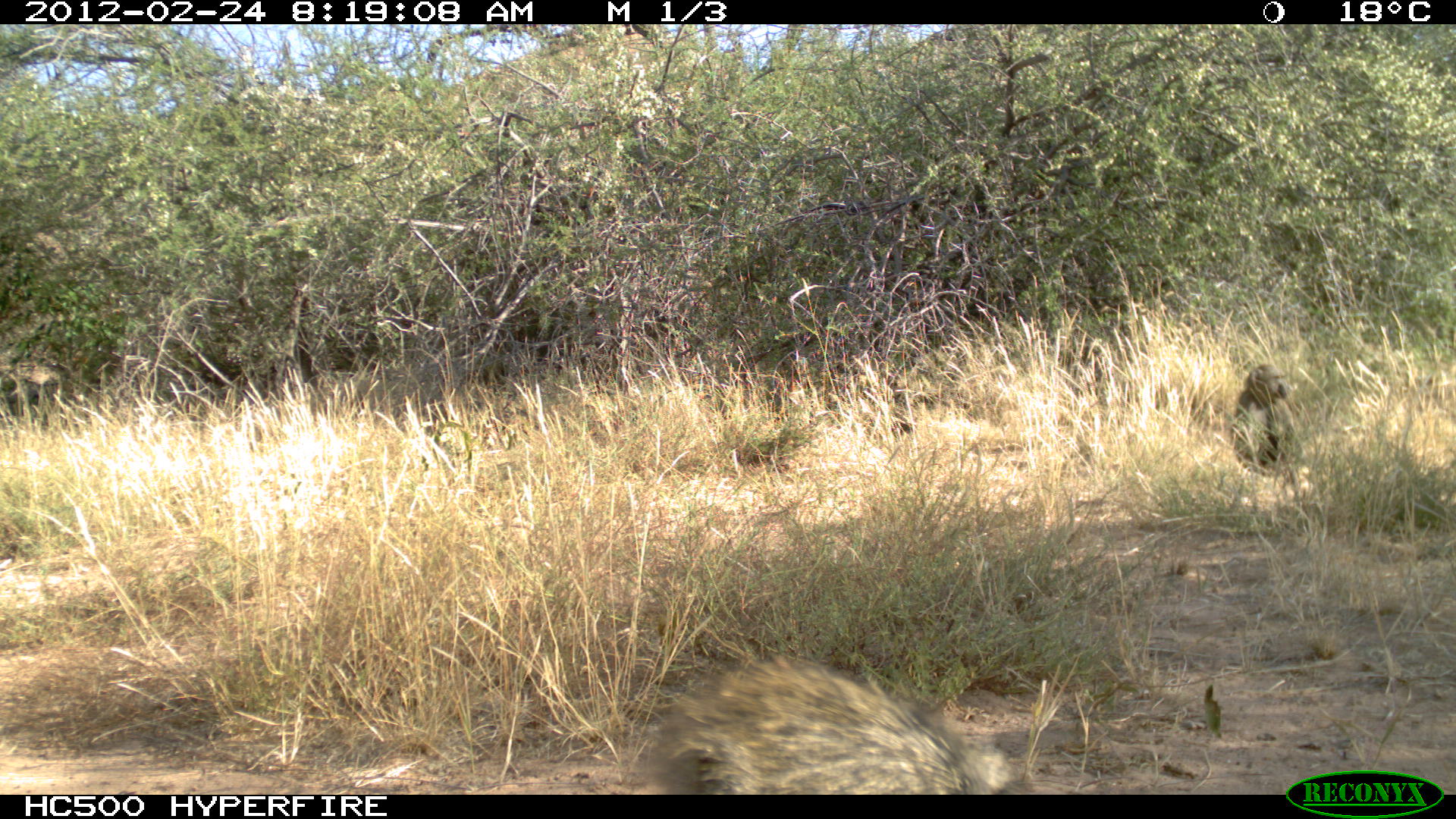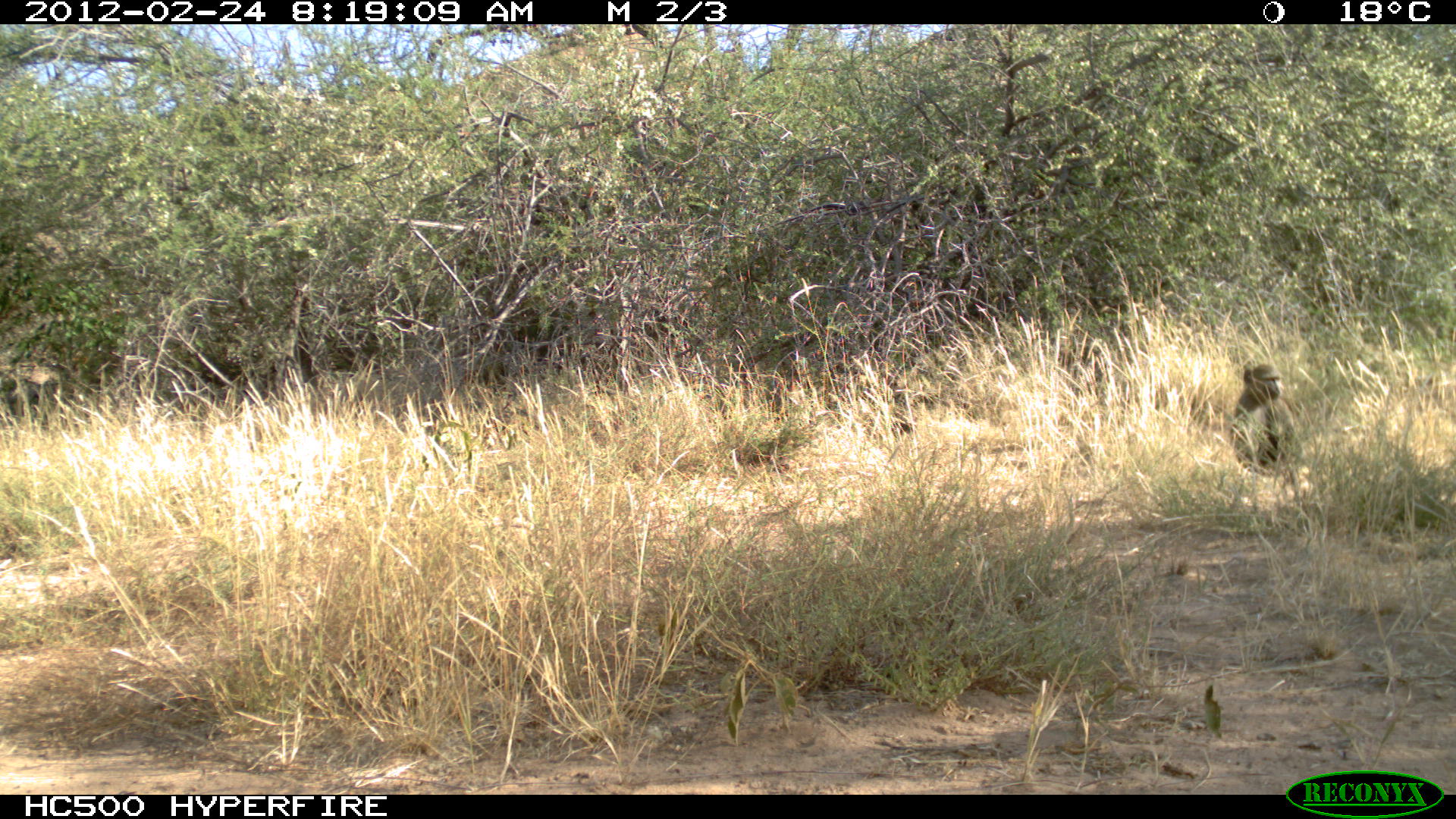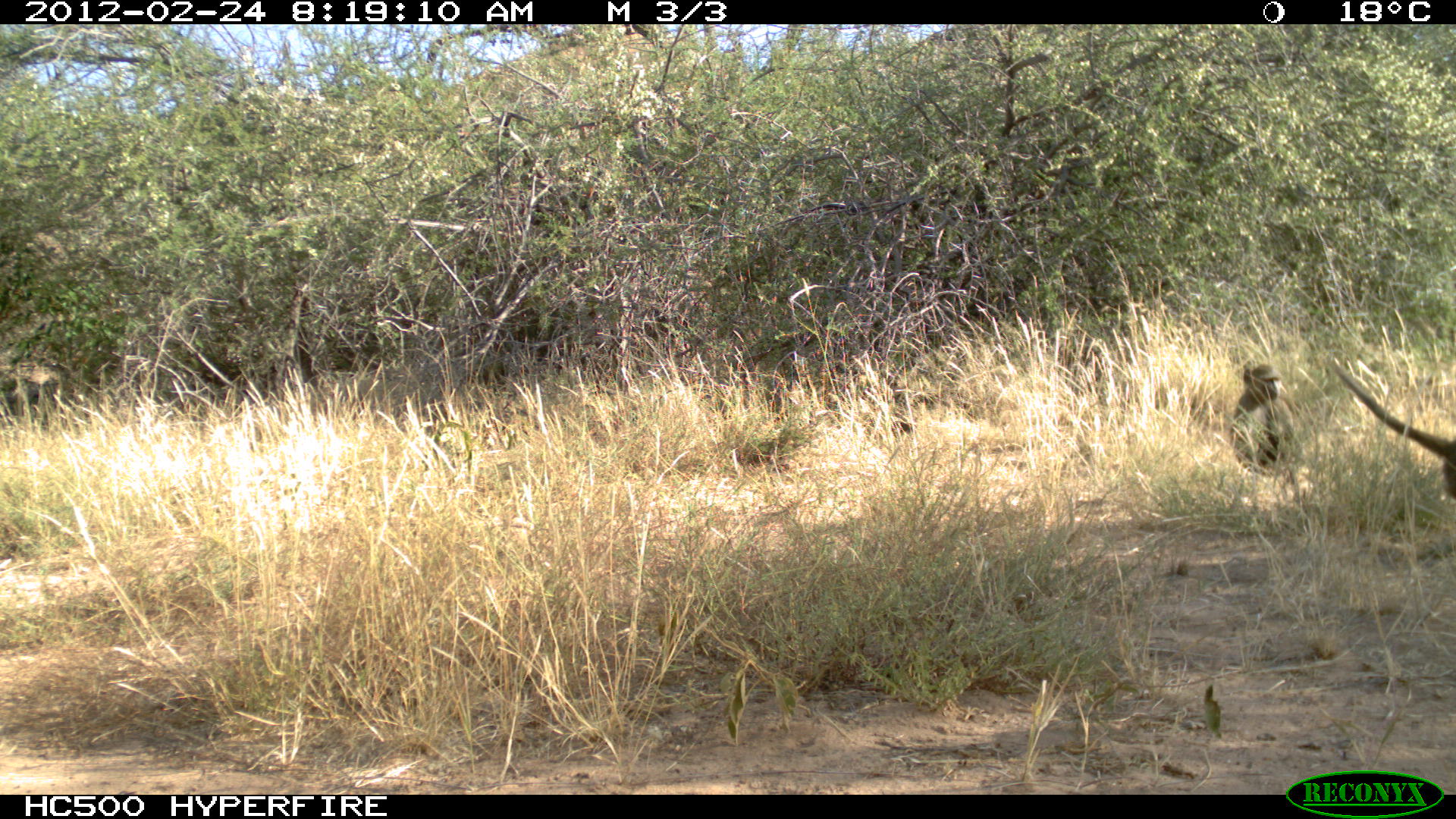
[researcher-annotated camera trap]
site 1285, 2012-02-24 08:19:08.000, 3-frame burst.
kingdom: Animalia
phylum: Chordata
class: Mammalia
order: Primates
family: Cercopithecidae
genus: Papio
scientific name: Papio anubis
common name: olive baboon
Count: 1.